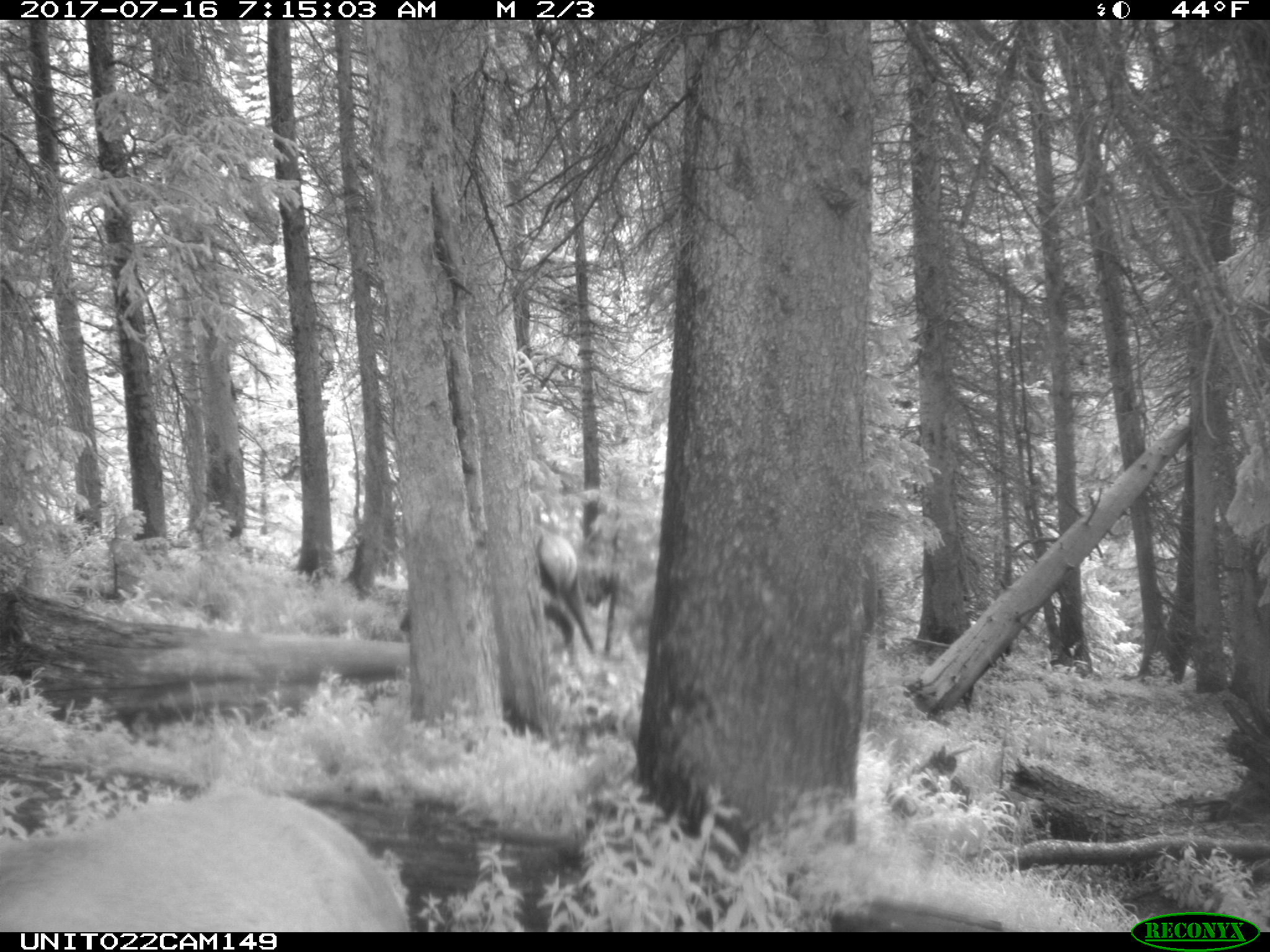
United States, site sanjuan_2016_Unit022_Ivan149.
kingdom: Animalia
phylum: Chordata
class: Mammalia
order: Artiodactyla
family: Cervidae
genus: Cervus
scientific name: Cervus elaphus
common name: red deer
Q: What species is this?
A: Cervus elaphus (red deer).